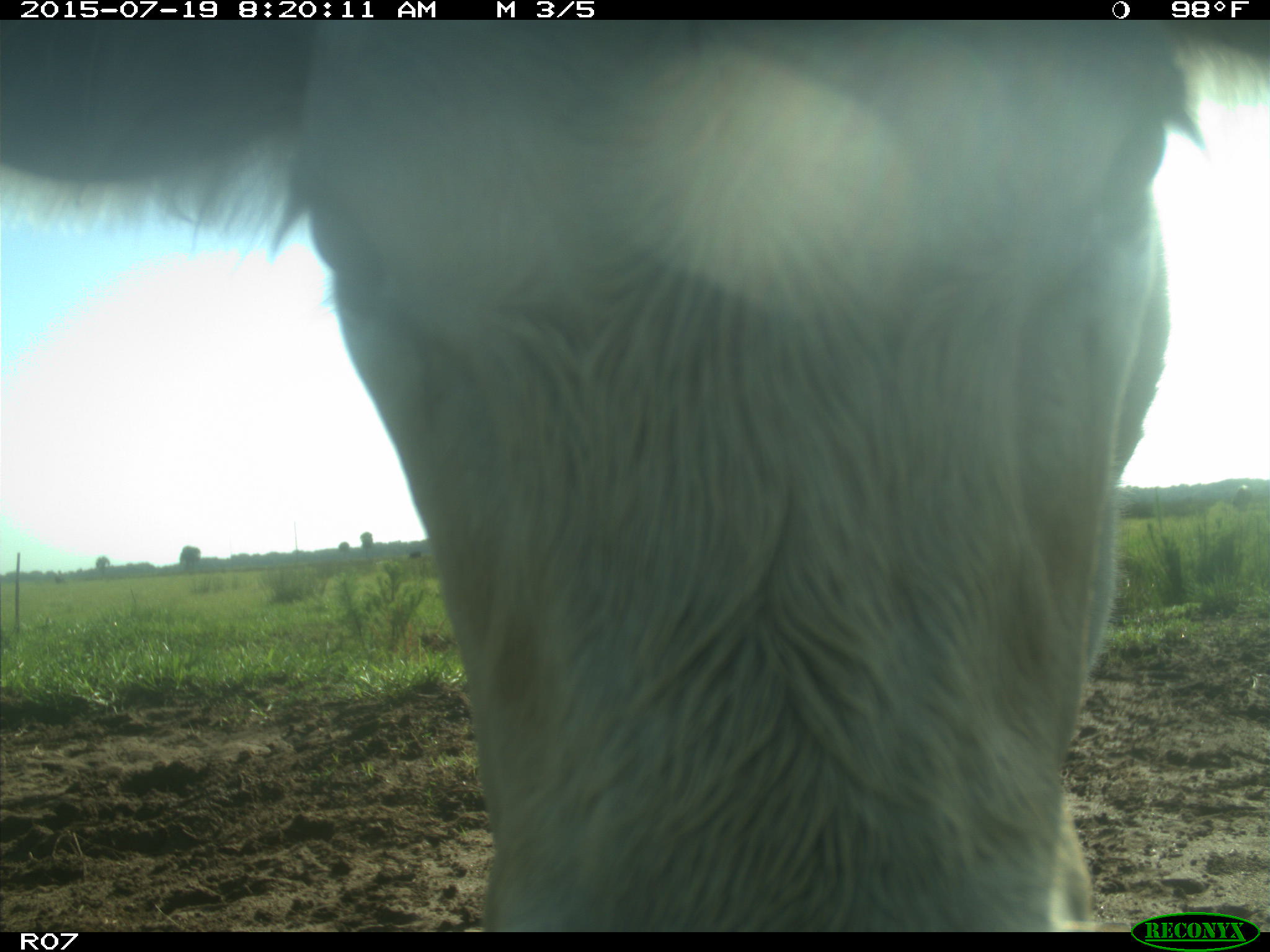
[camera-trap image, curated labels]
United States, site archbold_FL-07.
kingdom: Animalia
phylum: Chordata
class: Mammalia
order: Artiodactyla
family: Bovidae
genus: Bos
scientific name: Bos taurus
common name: domestic cow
Bos taurus (domestic cow).